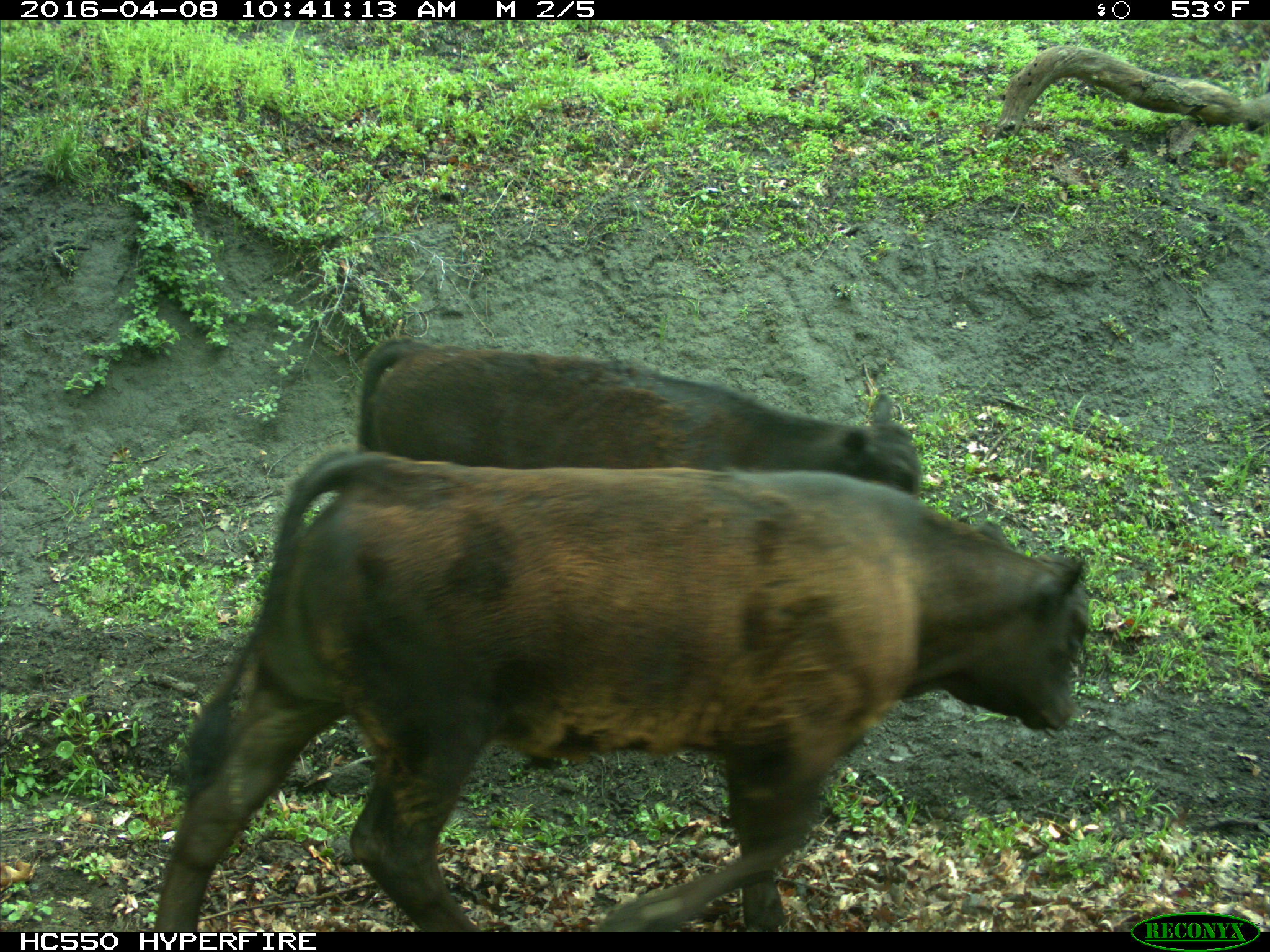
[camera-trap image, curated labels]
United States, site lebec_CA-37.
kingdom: Animalia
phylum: Chordata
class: Mammalia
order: Artiodactyla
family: Bovidae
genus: Bos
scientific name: Bos taurus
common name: domestic cow